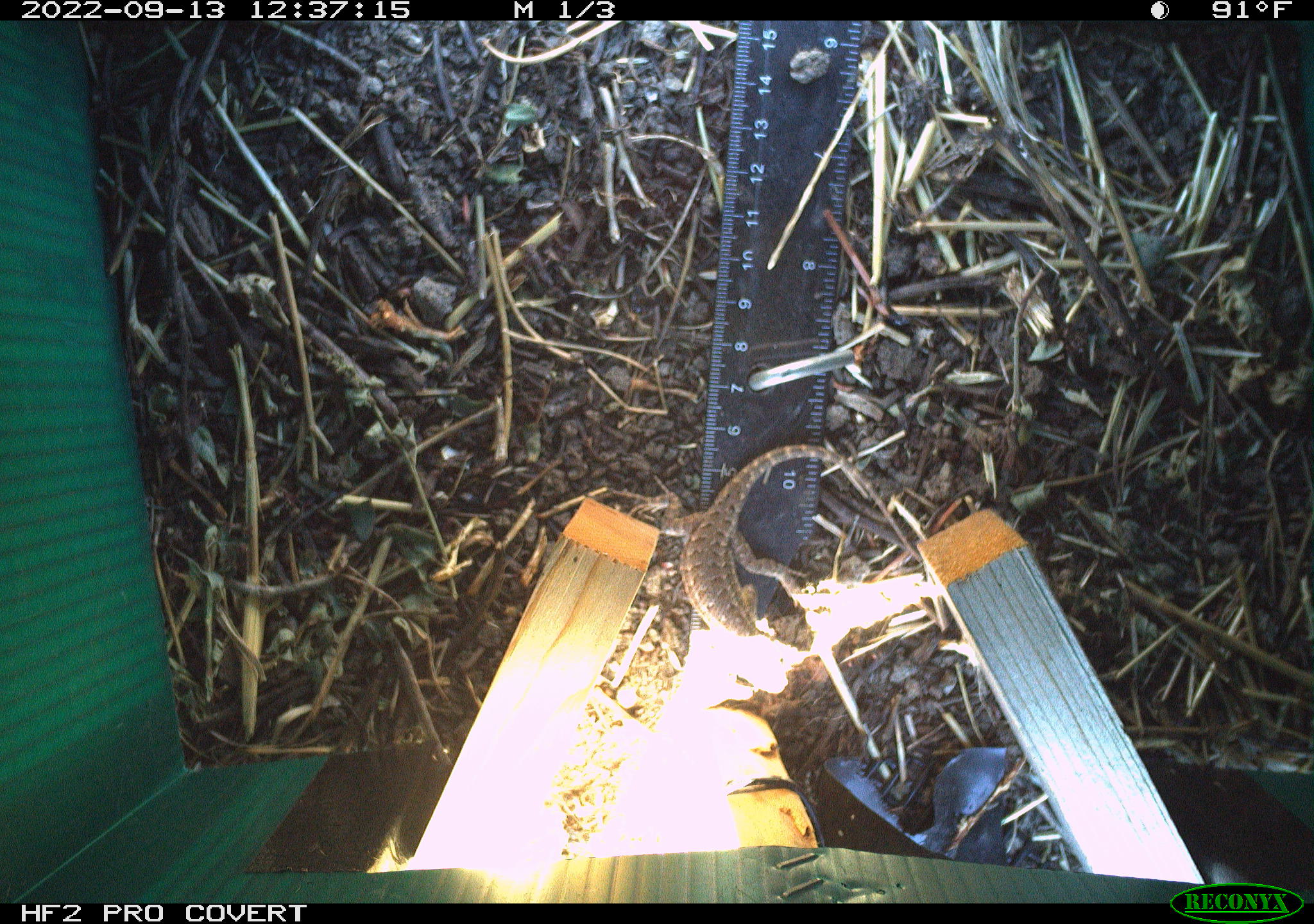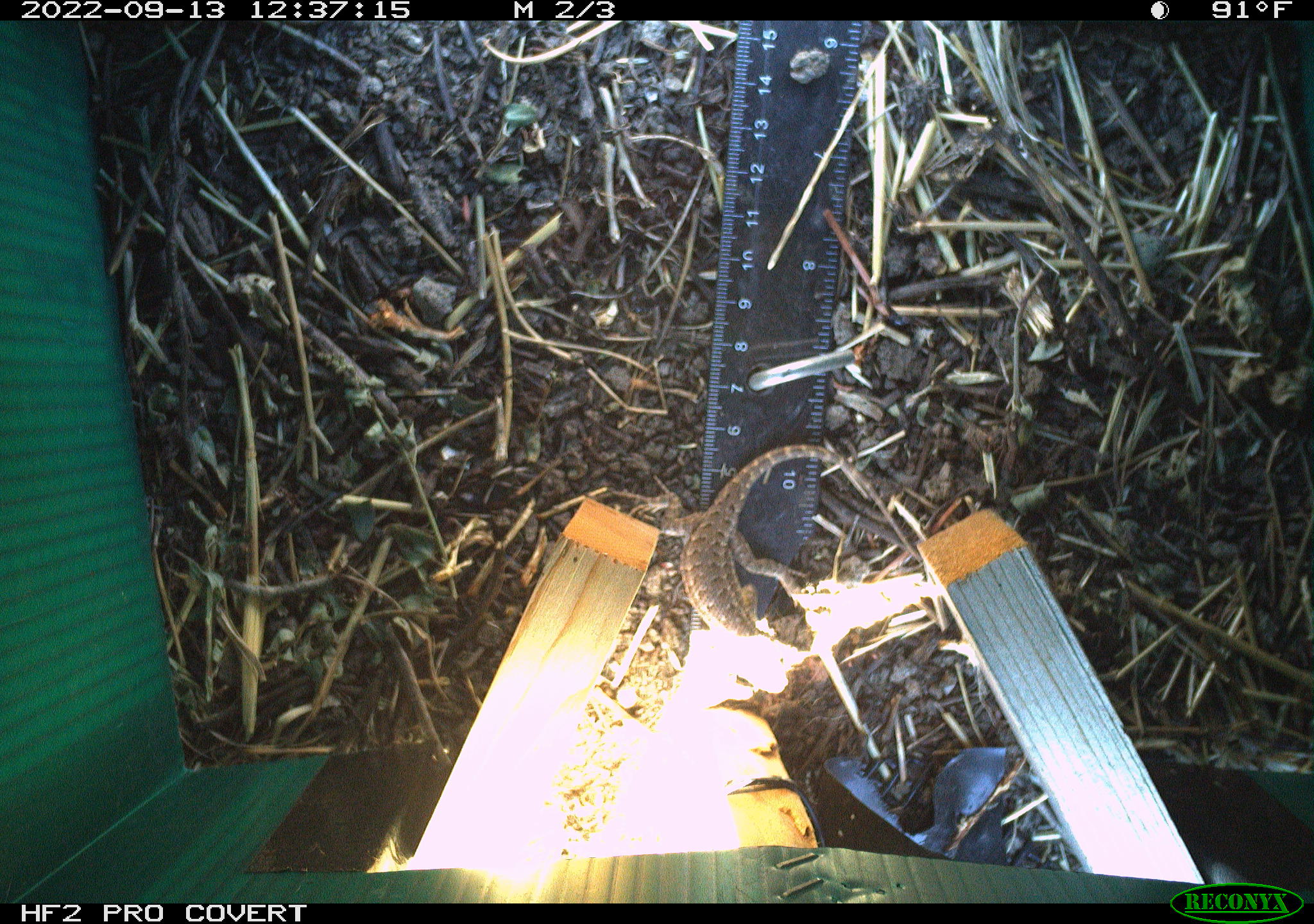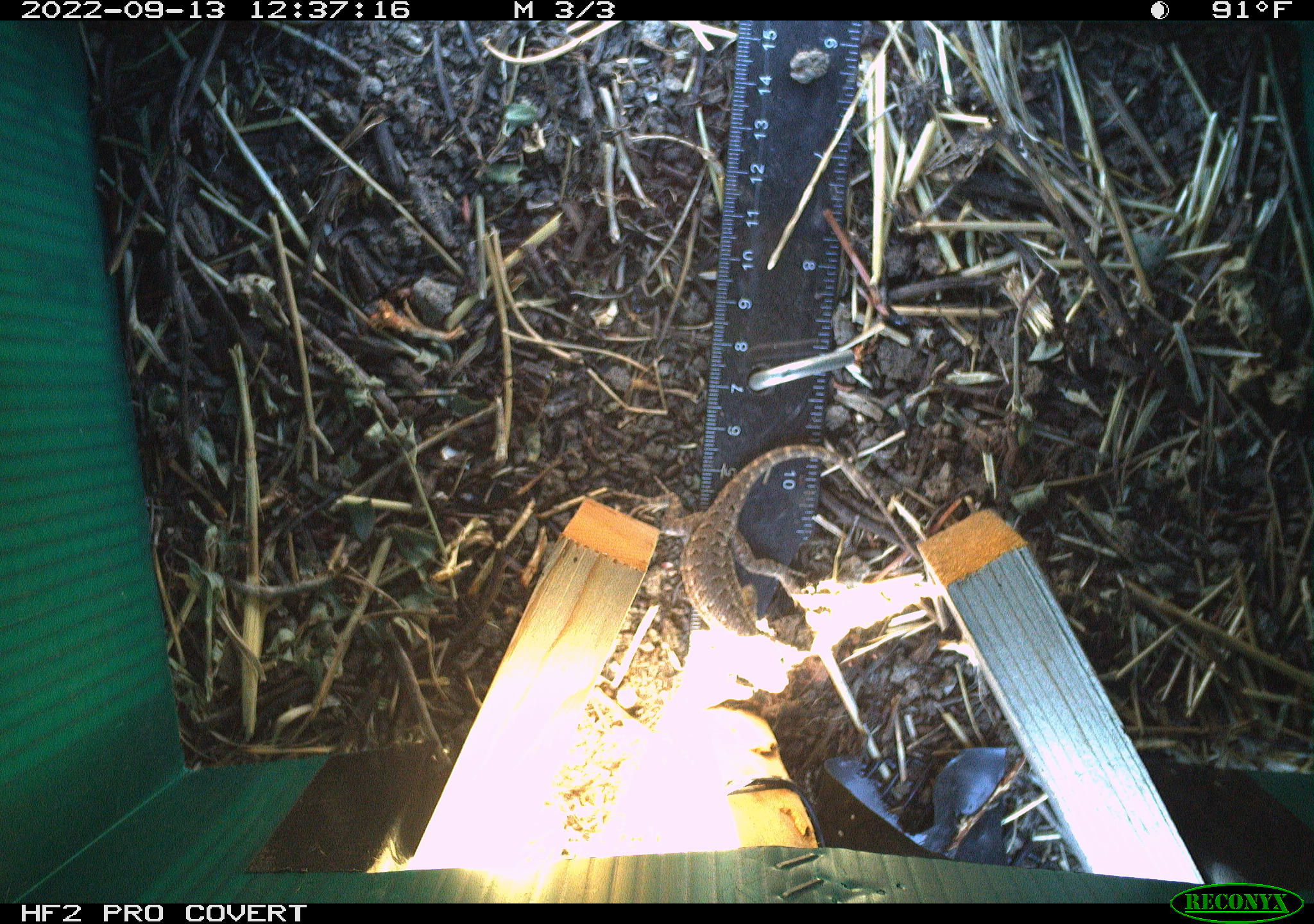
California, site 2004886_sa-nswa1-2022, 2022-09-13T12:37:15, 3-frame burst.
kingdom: Animalia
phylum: Chordata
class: Reptilia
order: Squamata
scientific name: Squamata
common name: lizards and snakes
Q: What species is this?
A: Lizards and snakes (Squamata).